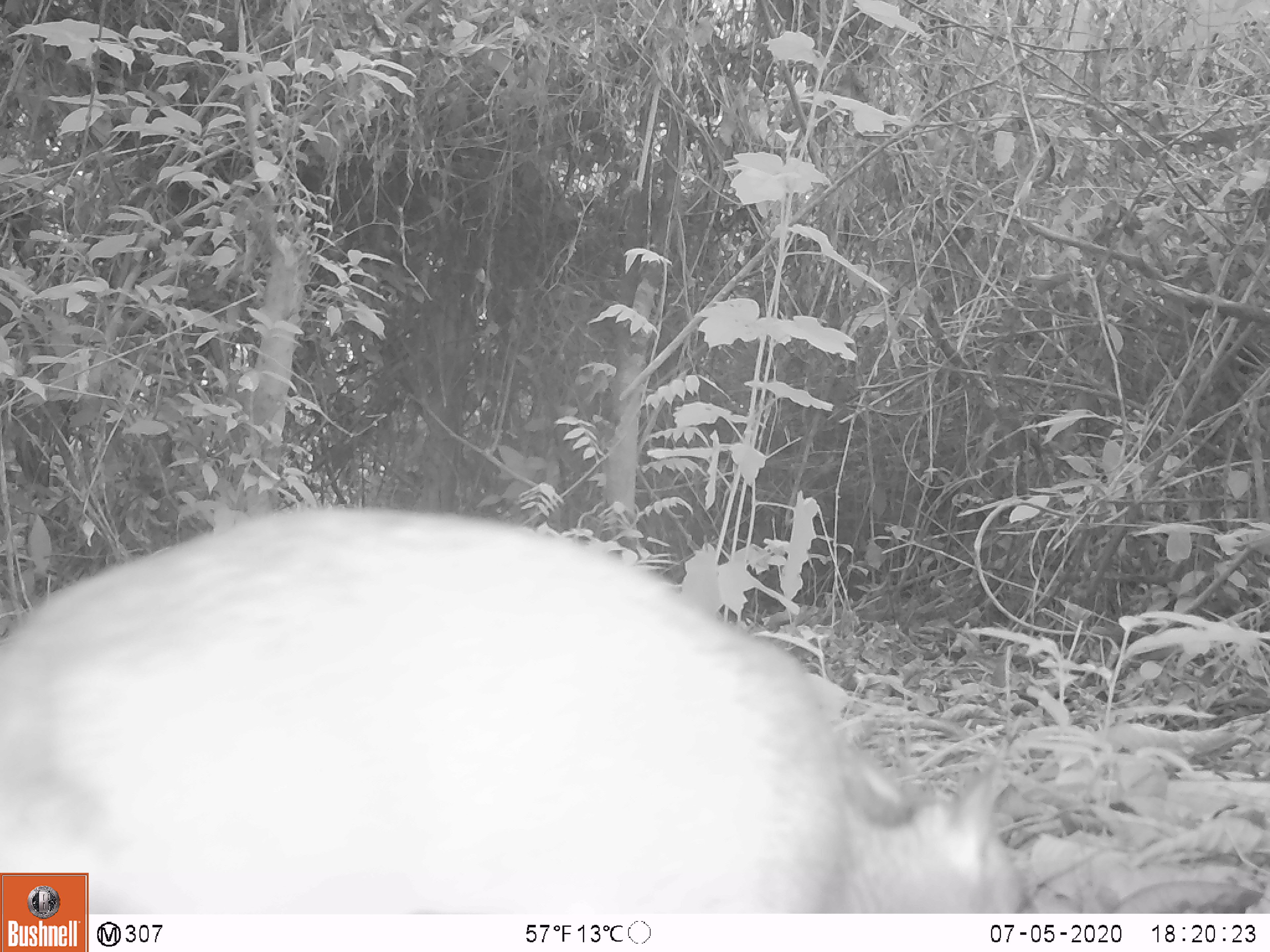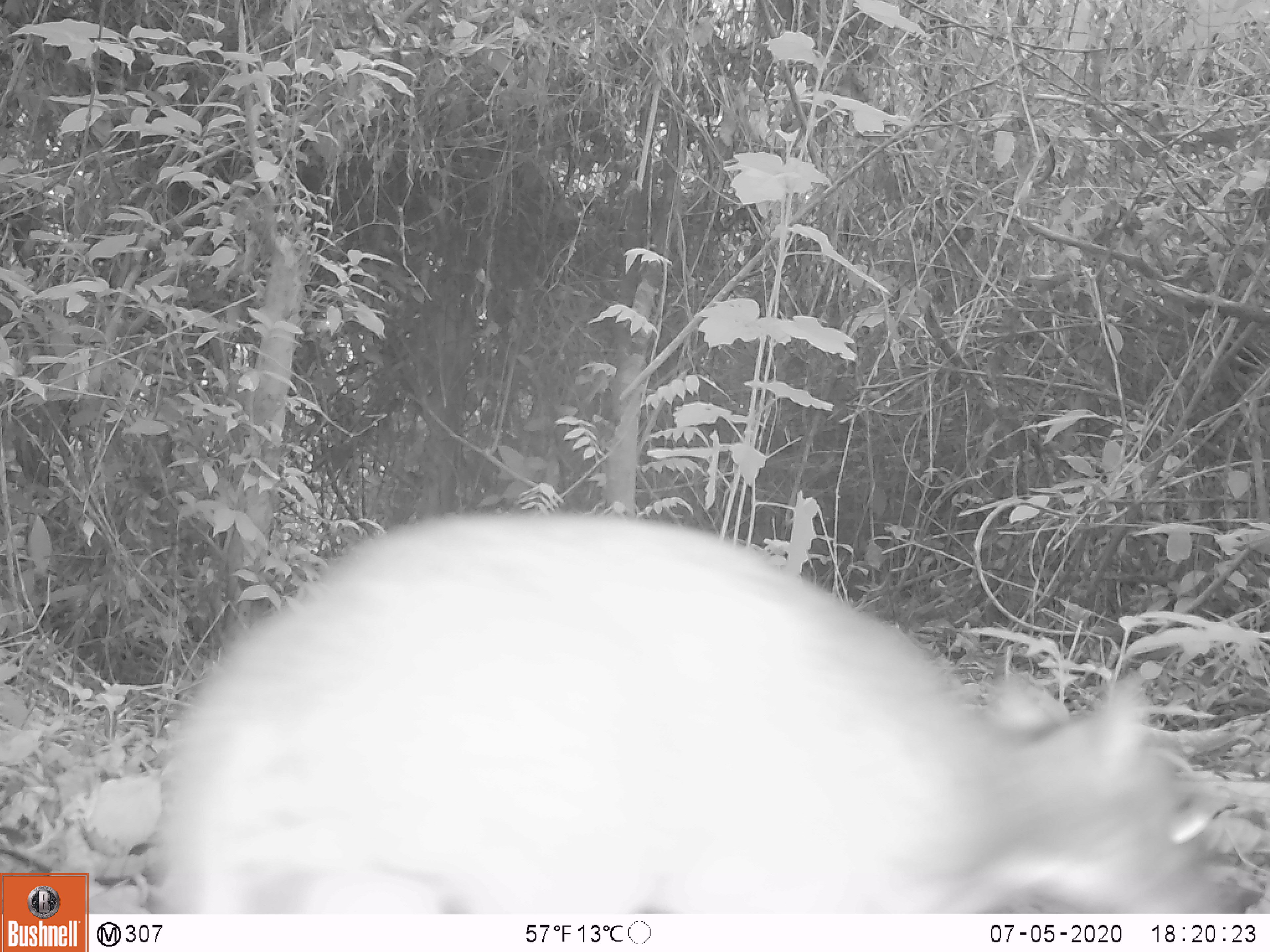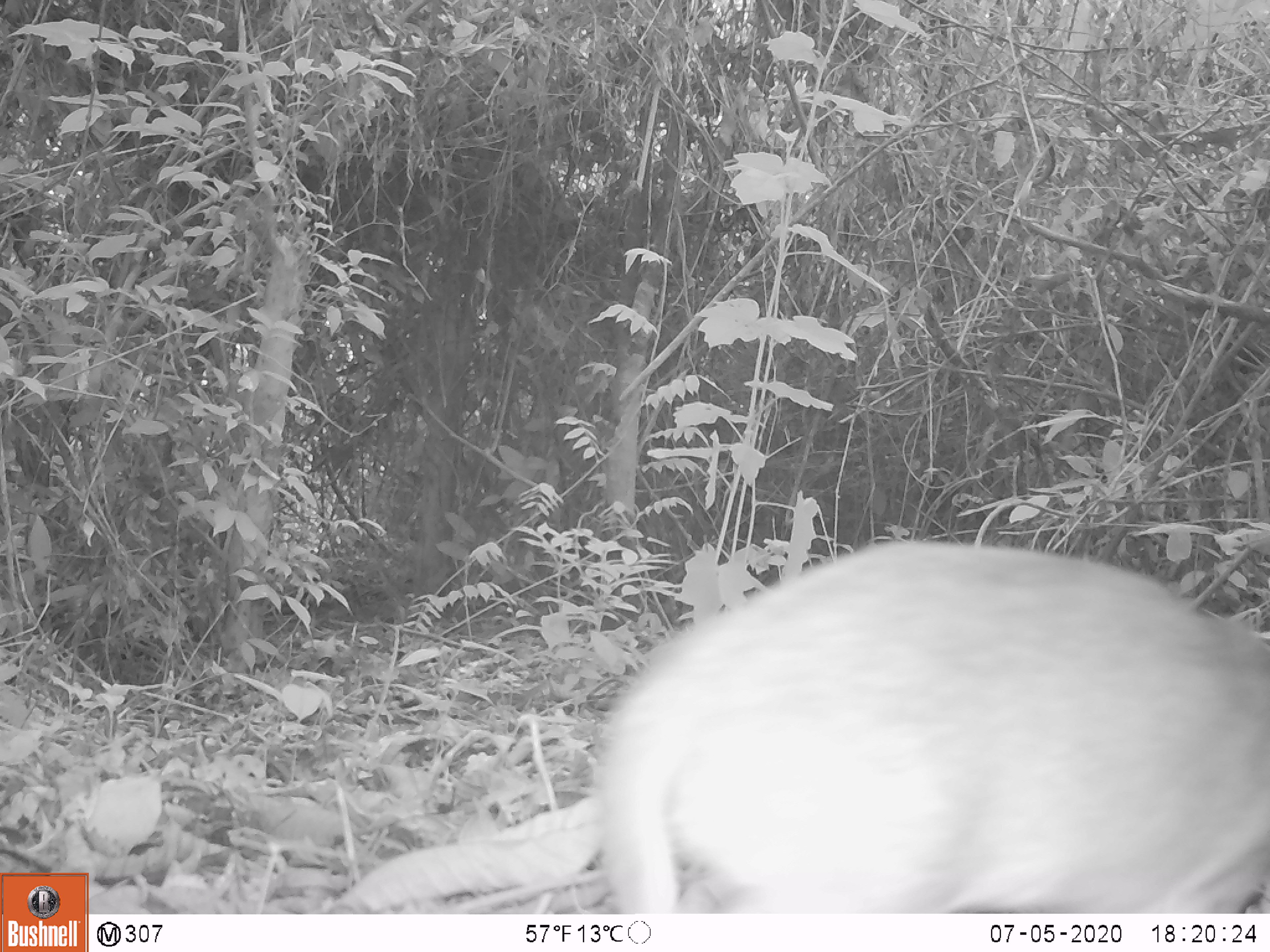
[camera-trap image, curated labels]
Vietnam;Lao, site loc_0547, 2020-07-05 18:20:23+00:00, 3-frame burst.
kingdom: Animalia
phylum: Chordata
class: Mammalia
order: Artiodactyla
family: Tragulidae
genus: Moschiola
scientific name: Moschiola meminna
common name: chevrotain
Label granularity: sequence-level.